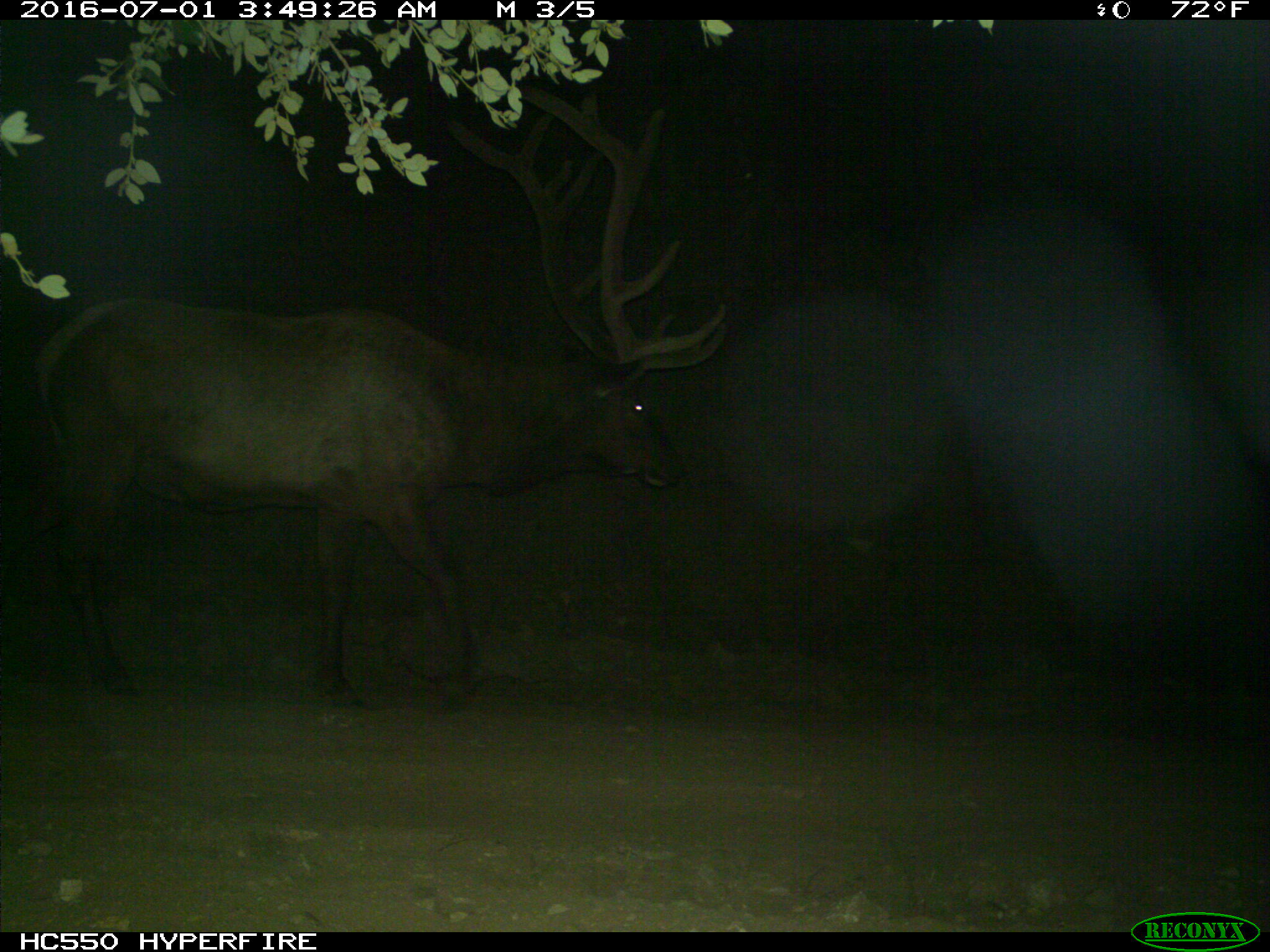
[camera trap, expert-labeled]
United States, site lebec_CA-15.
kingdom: Animalia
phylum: Chordata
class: Mammalia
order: Artiodactyla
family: Cervidae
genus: Cervus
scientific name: Cervus canadensis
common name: elk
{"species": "Cervus canadensis (elk)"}